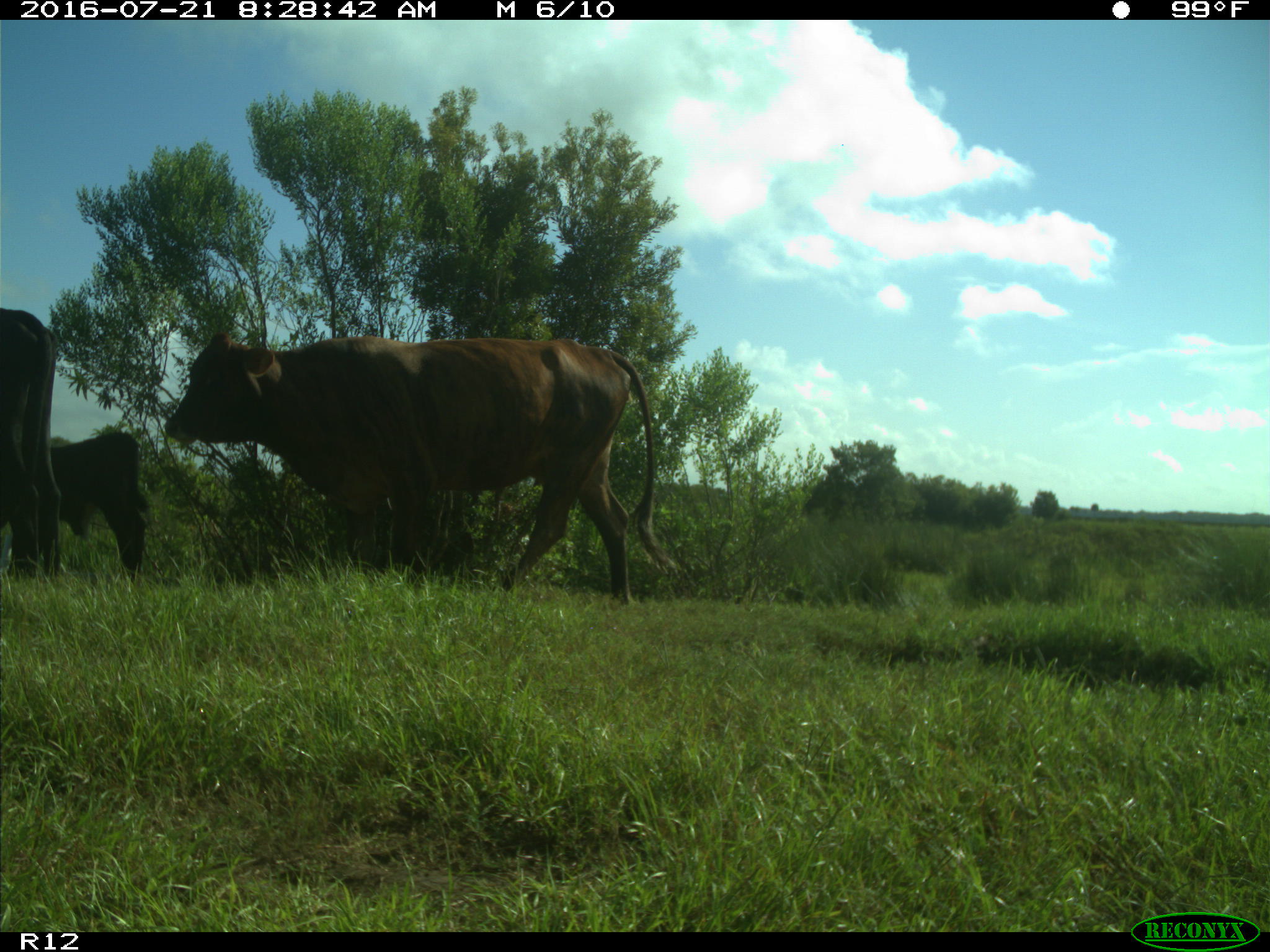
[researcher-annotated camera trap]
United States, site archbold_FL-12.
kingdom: Animalia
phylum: Chordata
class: Mammalia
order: Artiodactyla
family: Bovidae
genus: Bos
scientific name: Bos taurus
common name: domestic cow